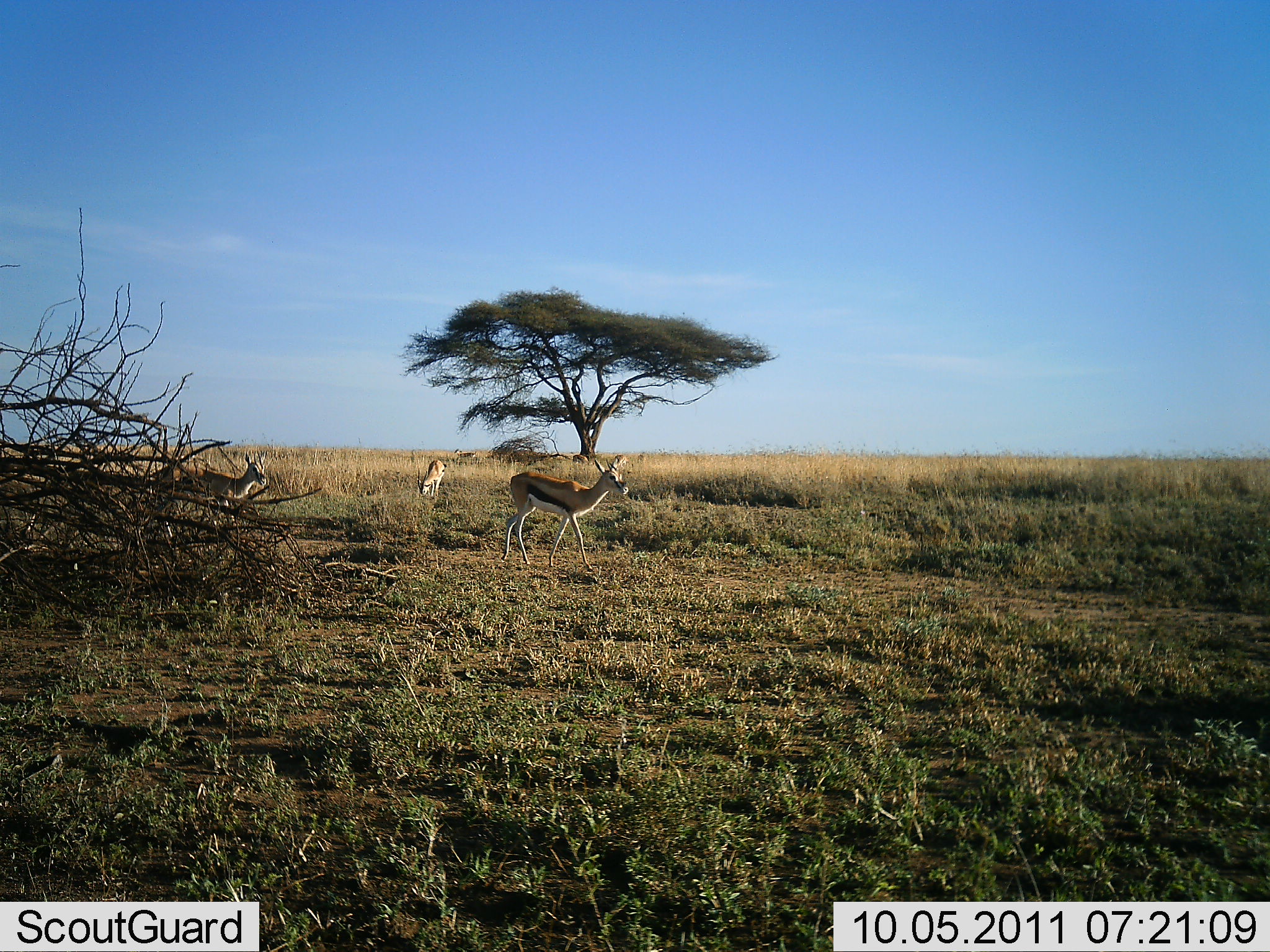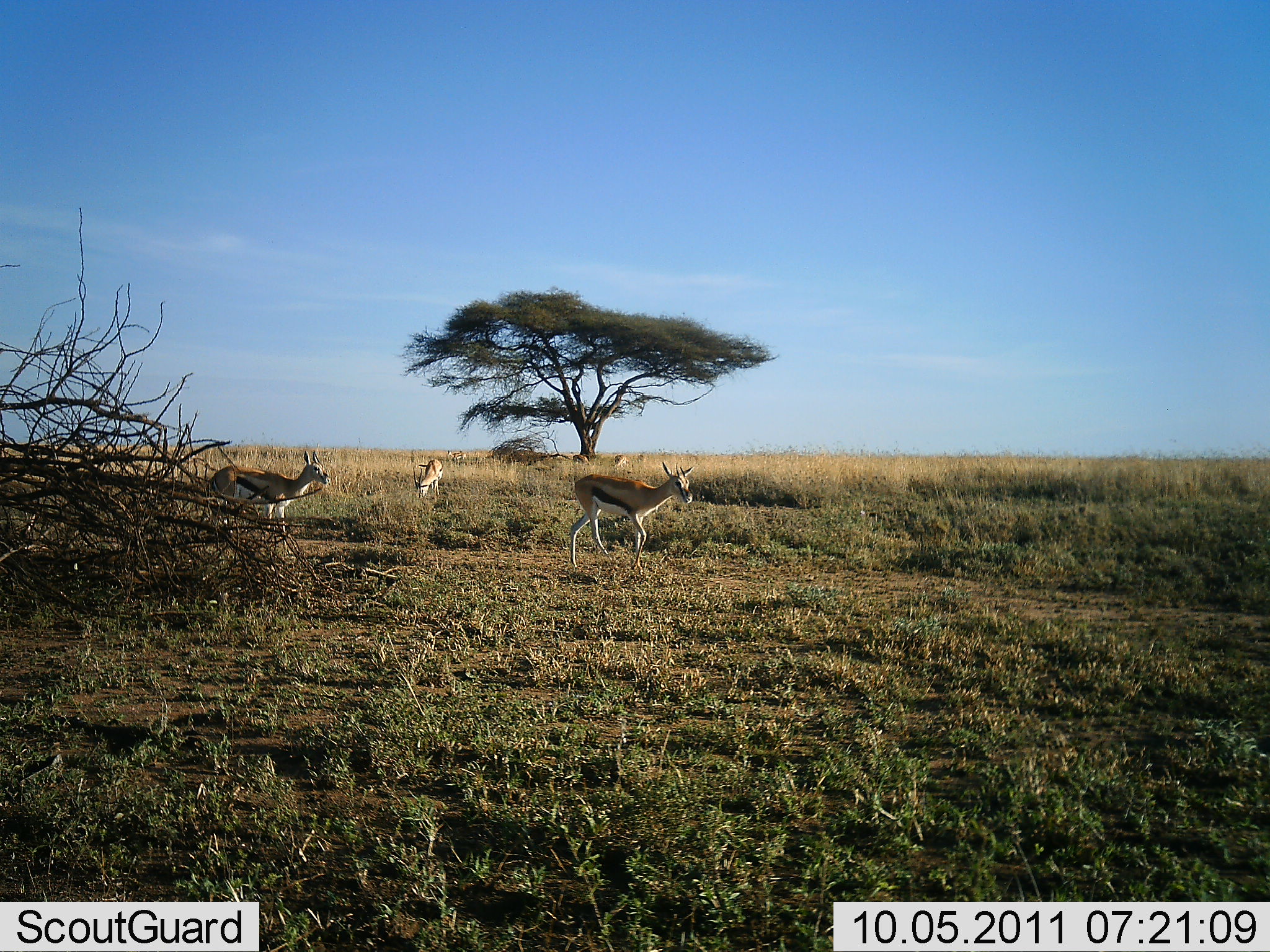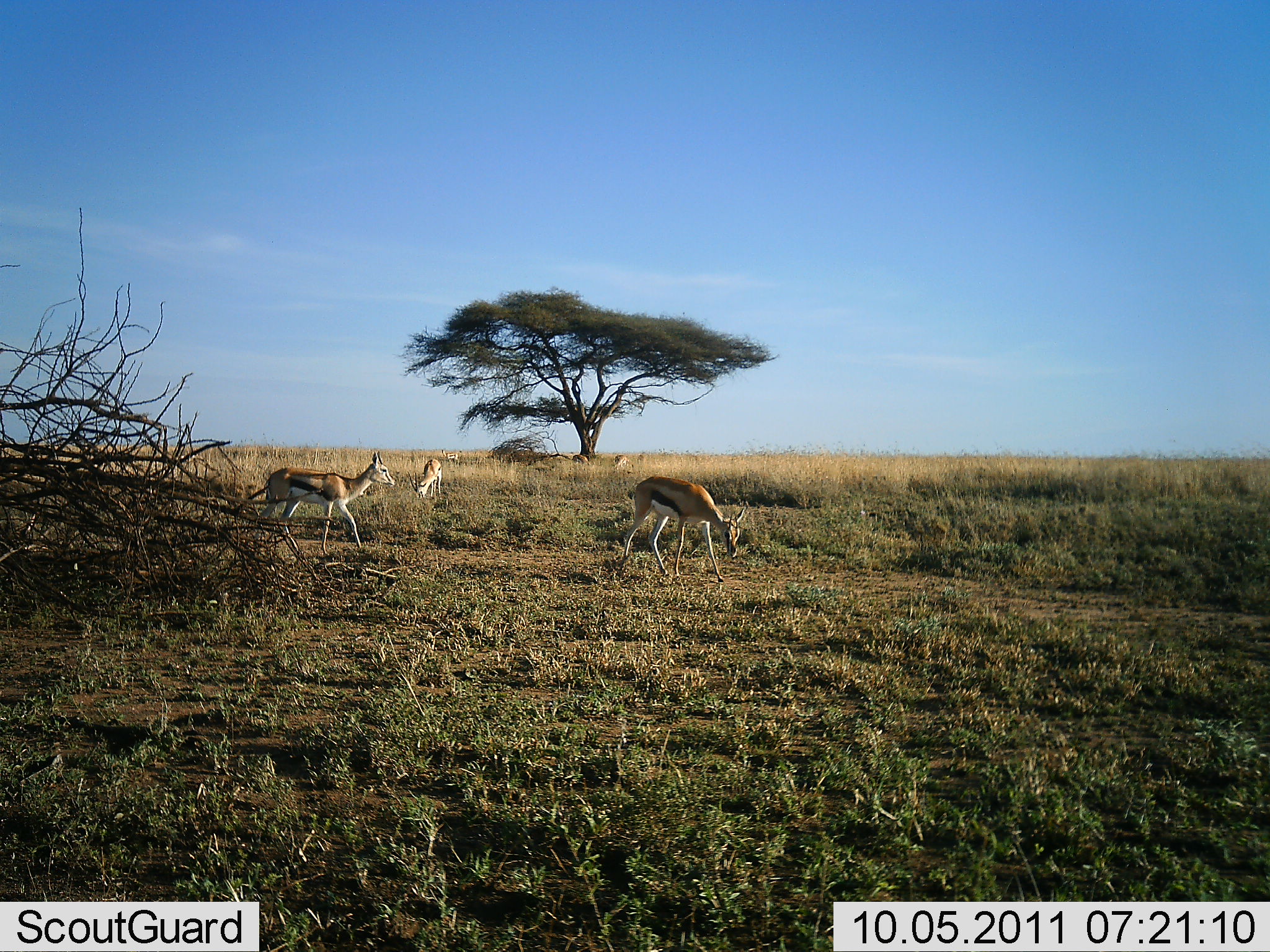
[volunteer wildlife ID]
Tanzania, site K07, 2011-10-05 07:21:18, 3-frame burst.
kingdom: Animalia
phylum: Chordata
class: Mammalia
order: Artiodactyla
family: Bovidae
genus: Eudorcas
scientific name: Eudorcas thomsonii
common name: thomson's gazelle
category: gazellethomsons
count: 5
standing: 45%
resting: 0%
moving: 73%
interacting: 0%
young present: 0%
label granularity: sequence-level